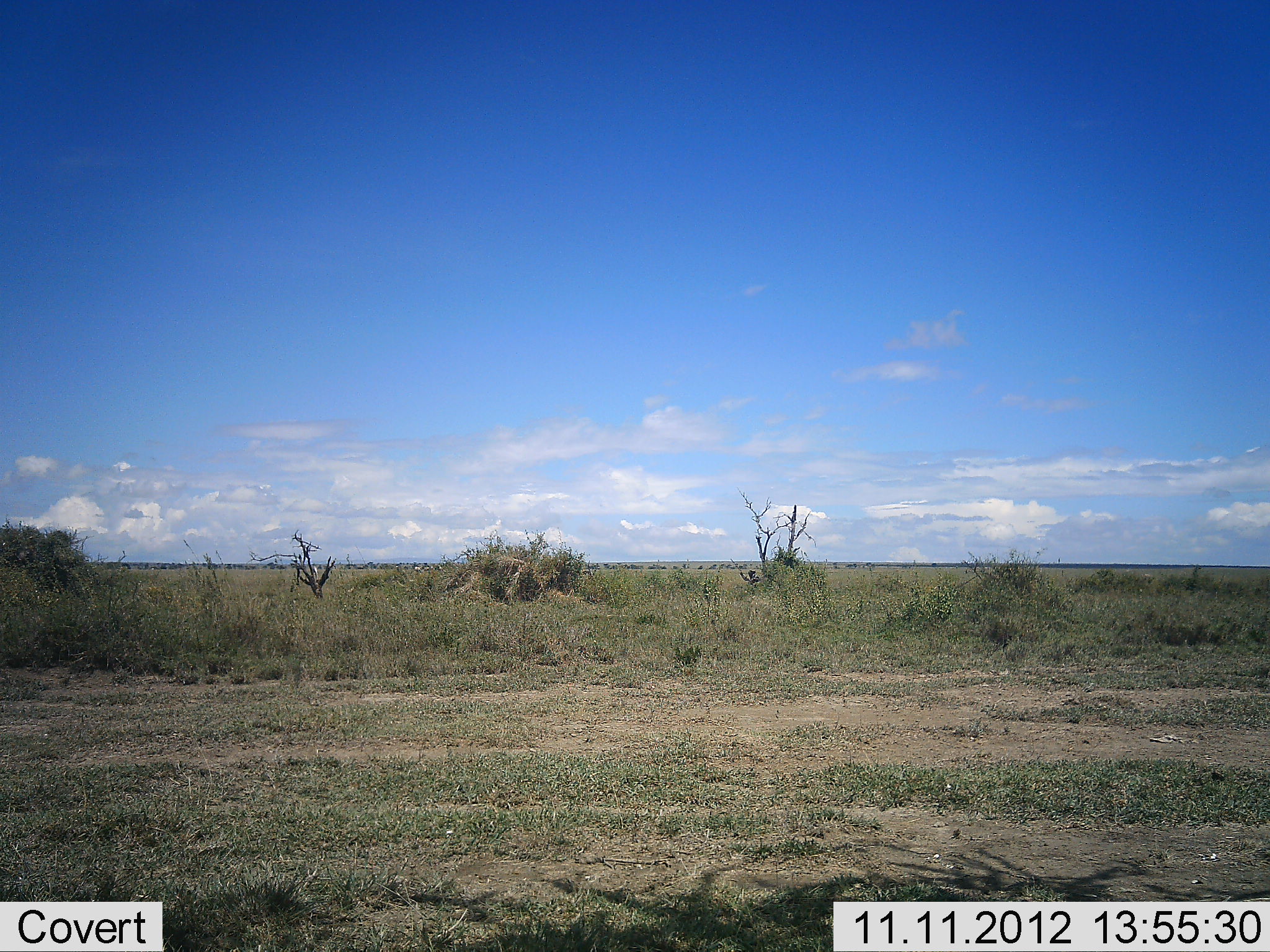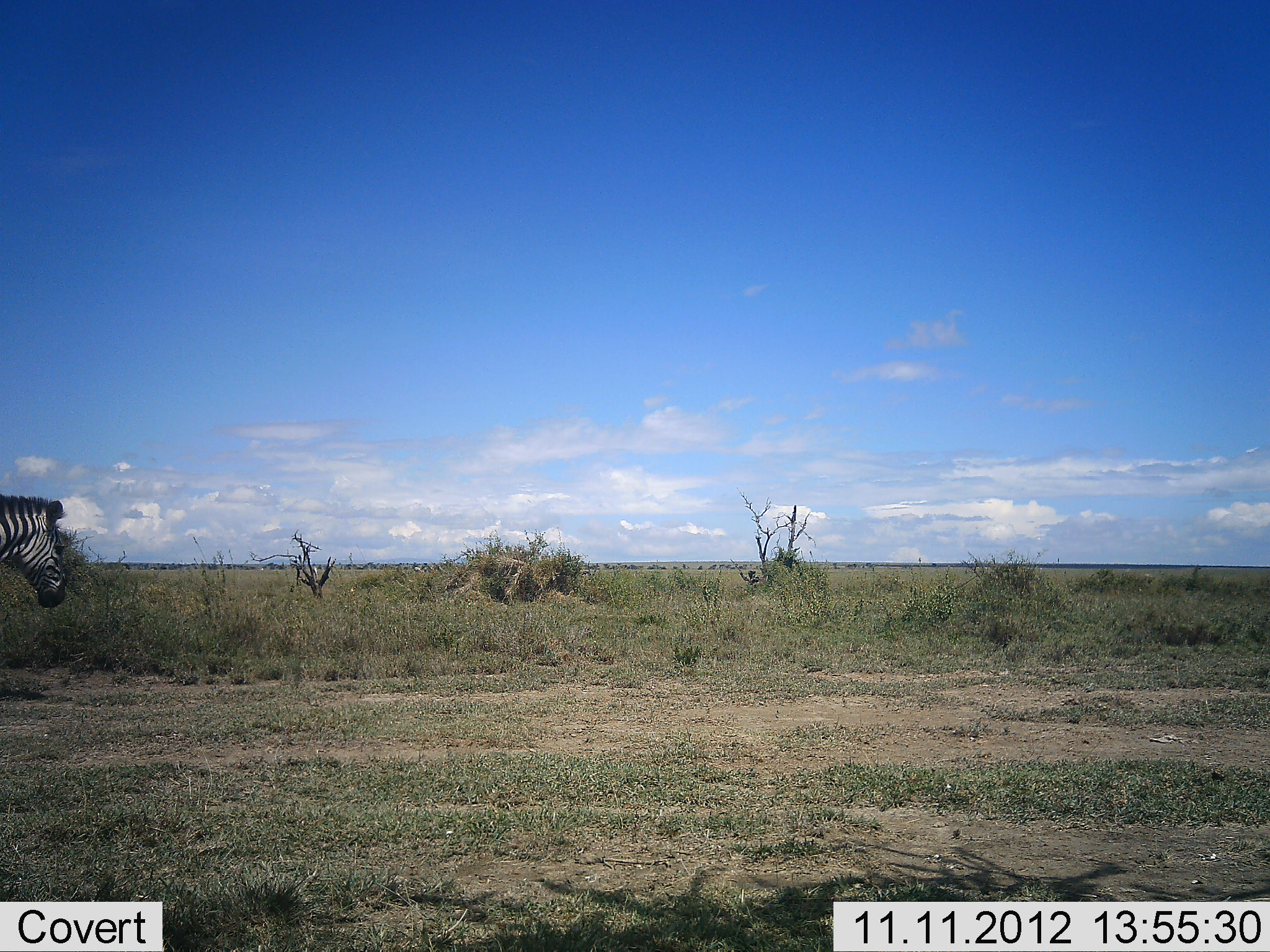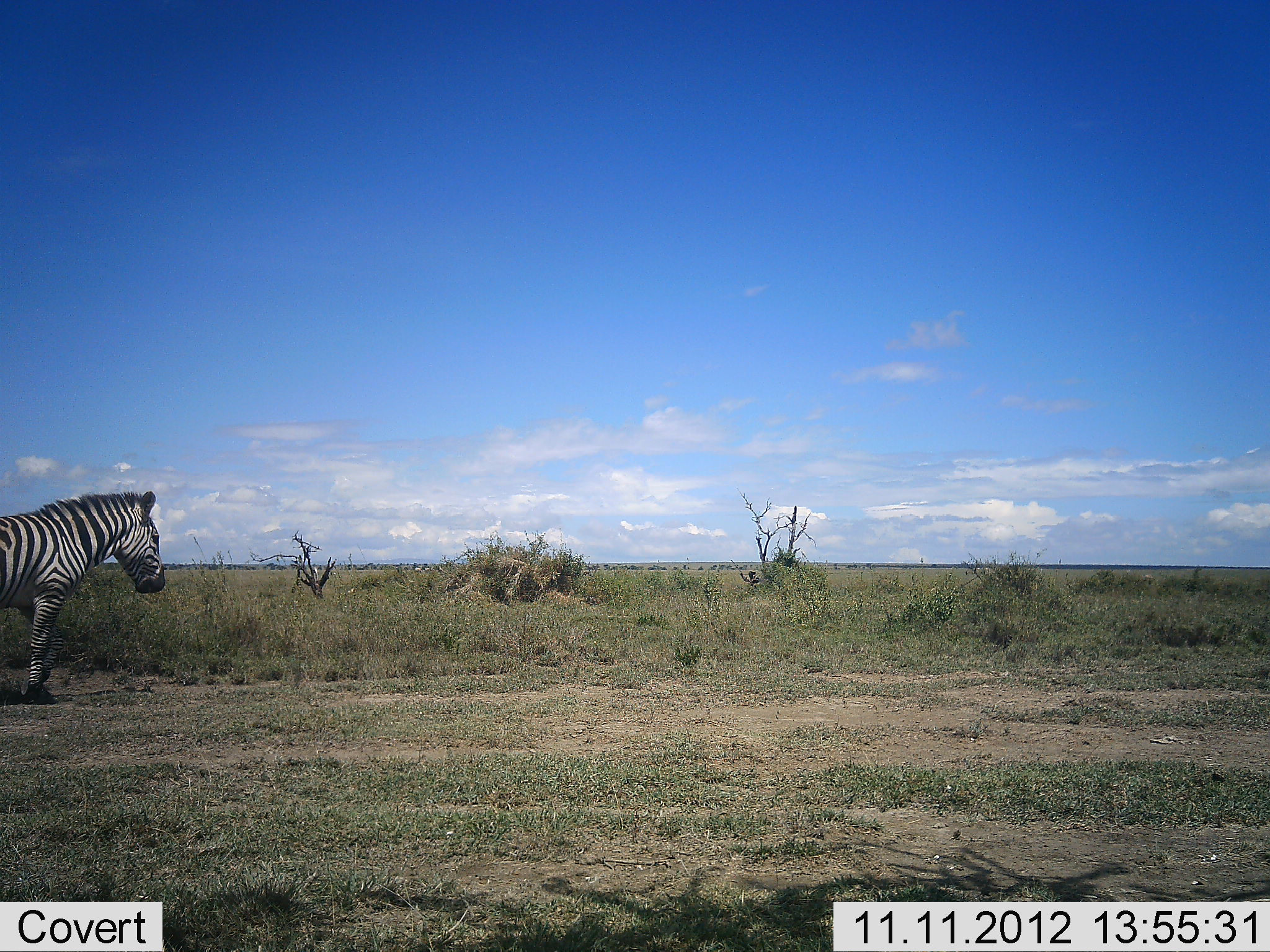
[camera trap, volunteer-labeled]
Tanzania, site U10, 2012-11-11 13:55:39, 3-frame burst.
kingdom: Animalia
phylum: Chordata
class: Mammalia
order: Perissodactyla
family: Equidae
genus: Equus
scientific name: Equus quagga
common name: plains zebra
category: zebra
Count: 1.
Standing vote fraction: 0%.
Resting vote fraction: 0%.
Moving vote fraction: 100%.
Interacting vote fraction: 0%.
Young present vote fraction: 0%.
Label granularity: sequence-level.